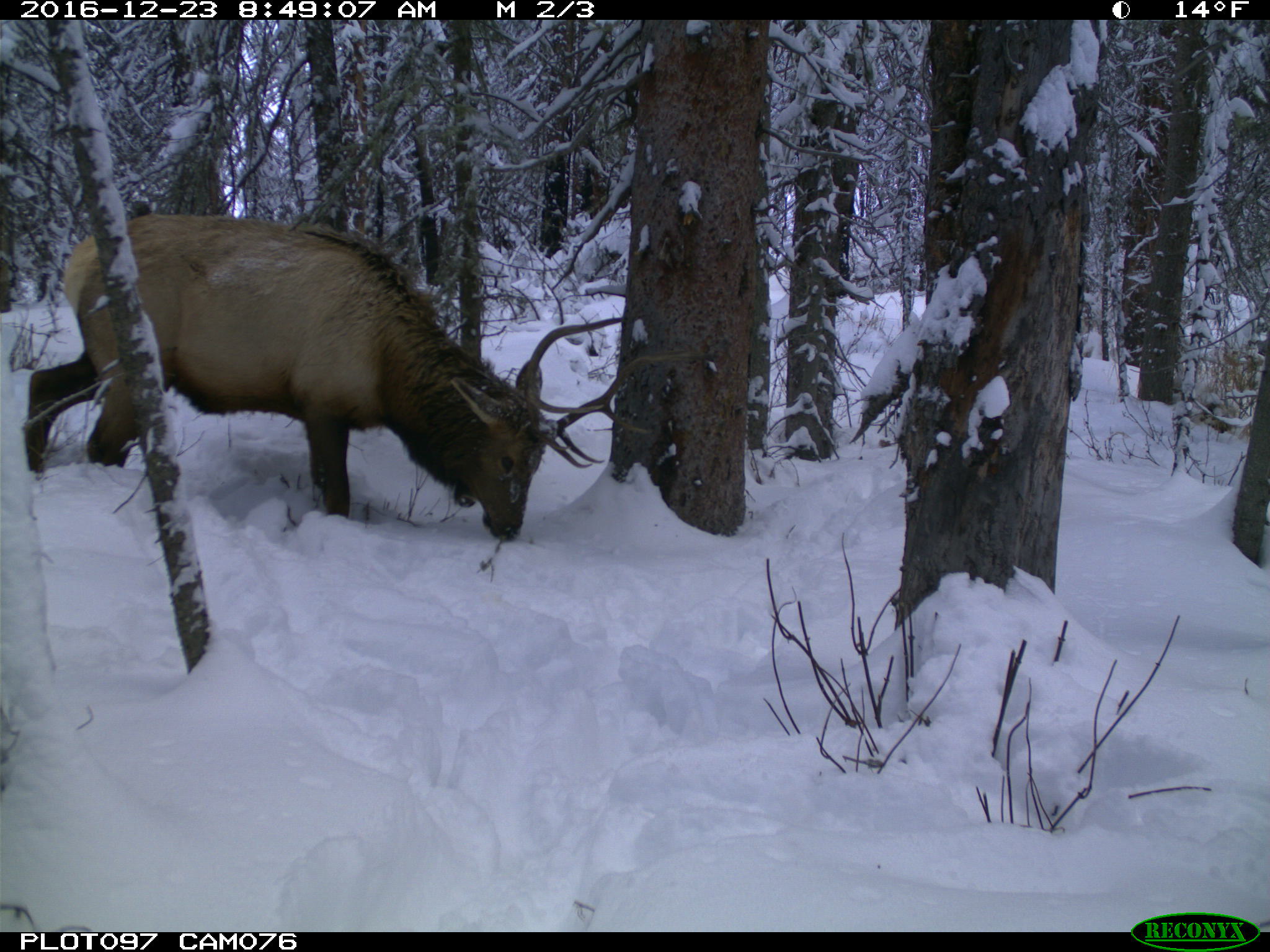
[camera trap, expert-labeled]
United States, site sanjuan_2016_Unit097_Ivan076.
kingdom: Animalia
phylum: Chordata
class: Mammalia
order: Artiodactyla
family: Cervidae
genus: Cervus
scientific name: Cervus elaphus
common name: red deer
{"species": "Cervus elaphus (red deer)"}